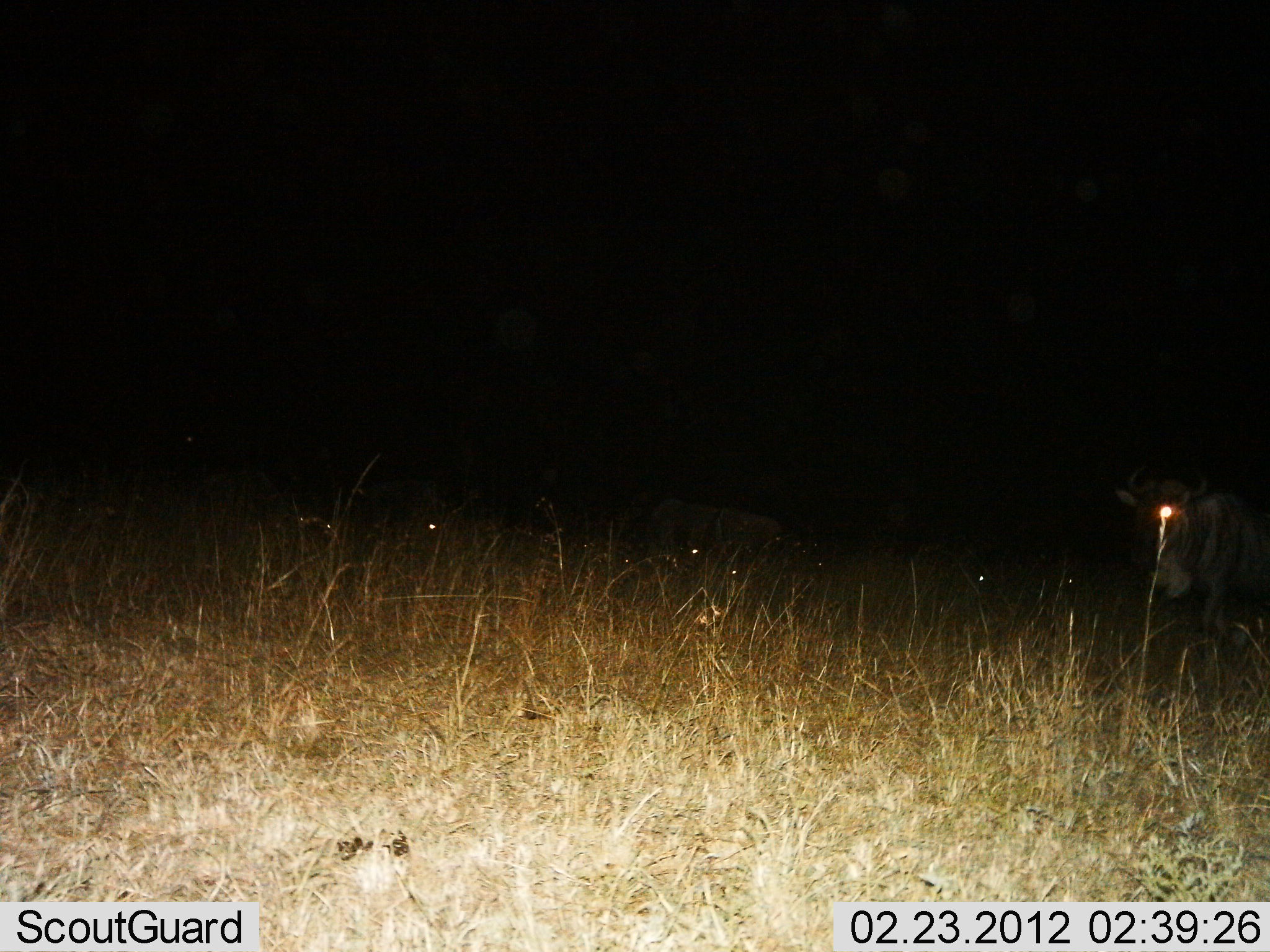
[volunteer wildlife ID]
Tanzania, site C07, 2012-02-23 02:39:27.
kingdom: Animalia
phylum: Chordata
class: Mammalia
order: Artiodactyla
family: Bovidae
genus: Connochaetes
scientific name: Connochaetes taurinus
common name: blue wildebeest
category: wildebeest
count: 2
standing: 72%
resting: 28%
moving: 28%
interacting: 0%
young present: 0%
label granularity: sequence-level